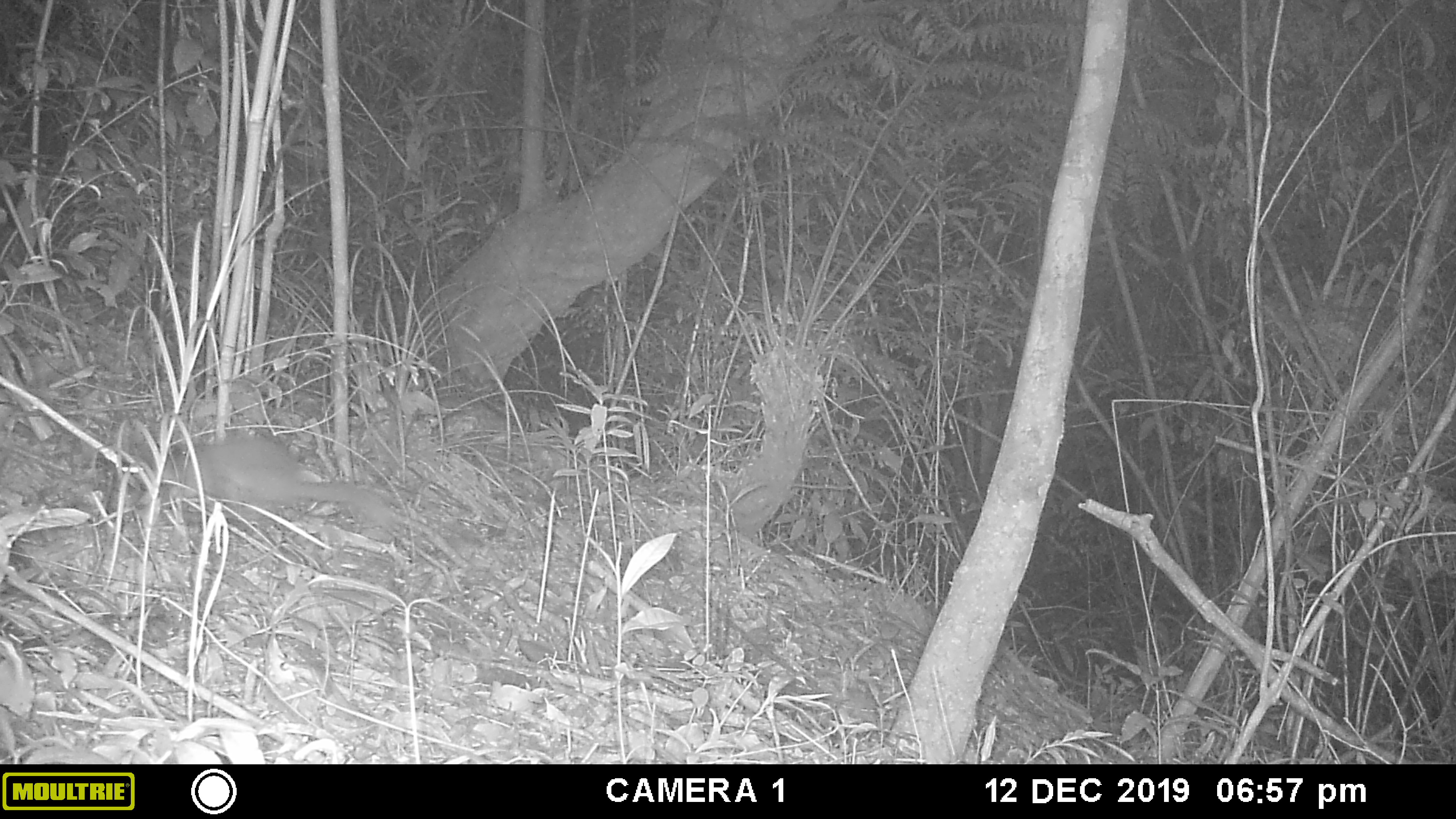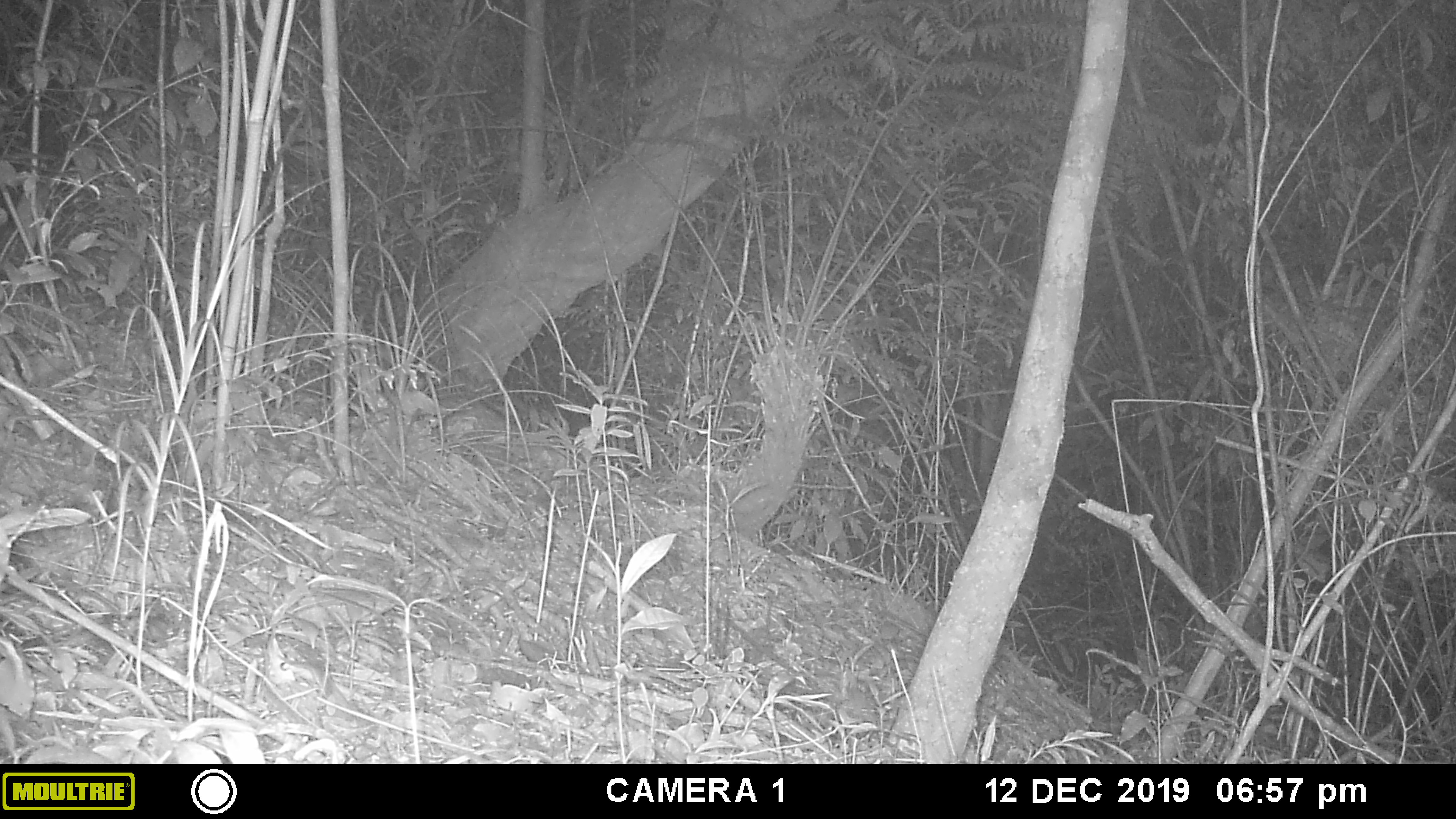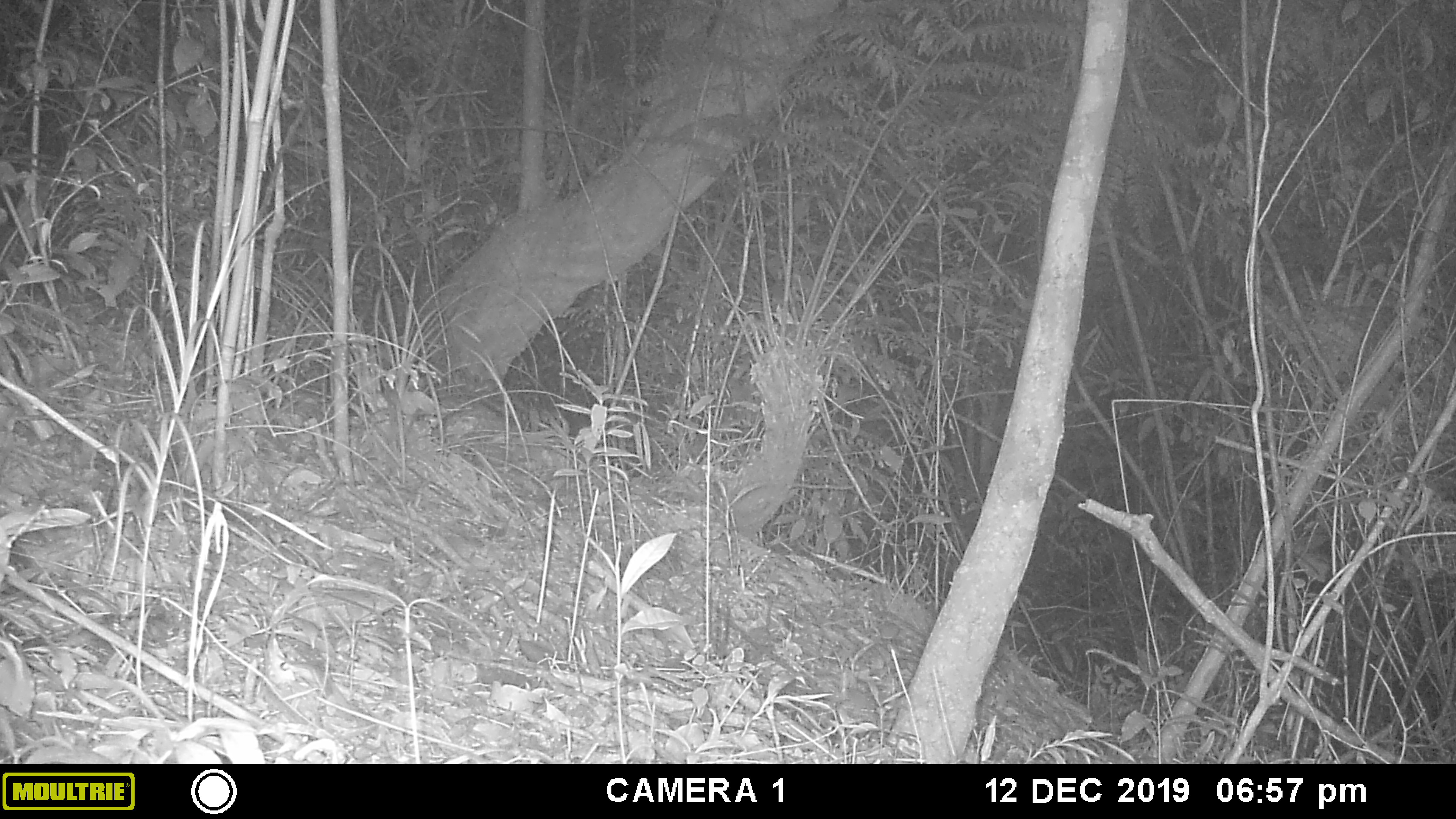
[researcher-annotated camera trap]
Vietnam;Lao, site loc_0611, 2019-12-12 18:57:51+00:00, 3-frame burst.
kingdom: Animalia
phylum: Chordata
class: Mammalia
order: Carnivora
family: Mustelidae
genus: Melogale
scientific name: Melogale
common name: ferret badger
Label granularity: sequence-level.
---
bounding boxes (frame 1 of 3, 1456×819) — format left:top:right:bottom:
ferret badger: 105:433:395:525